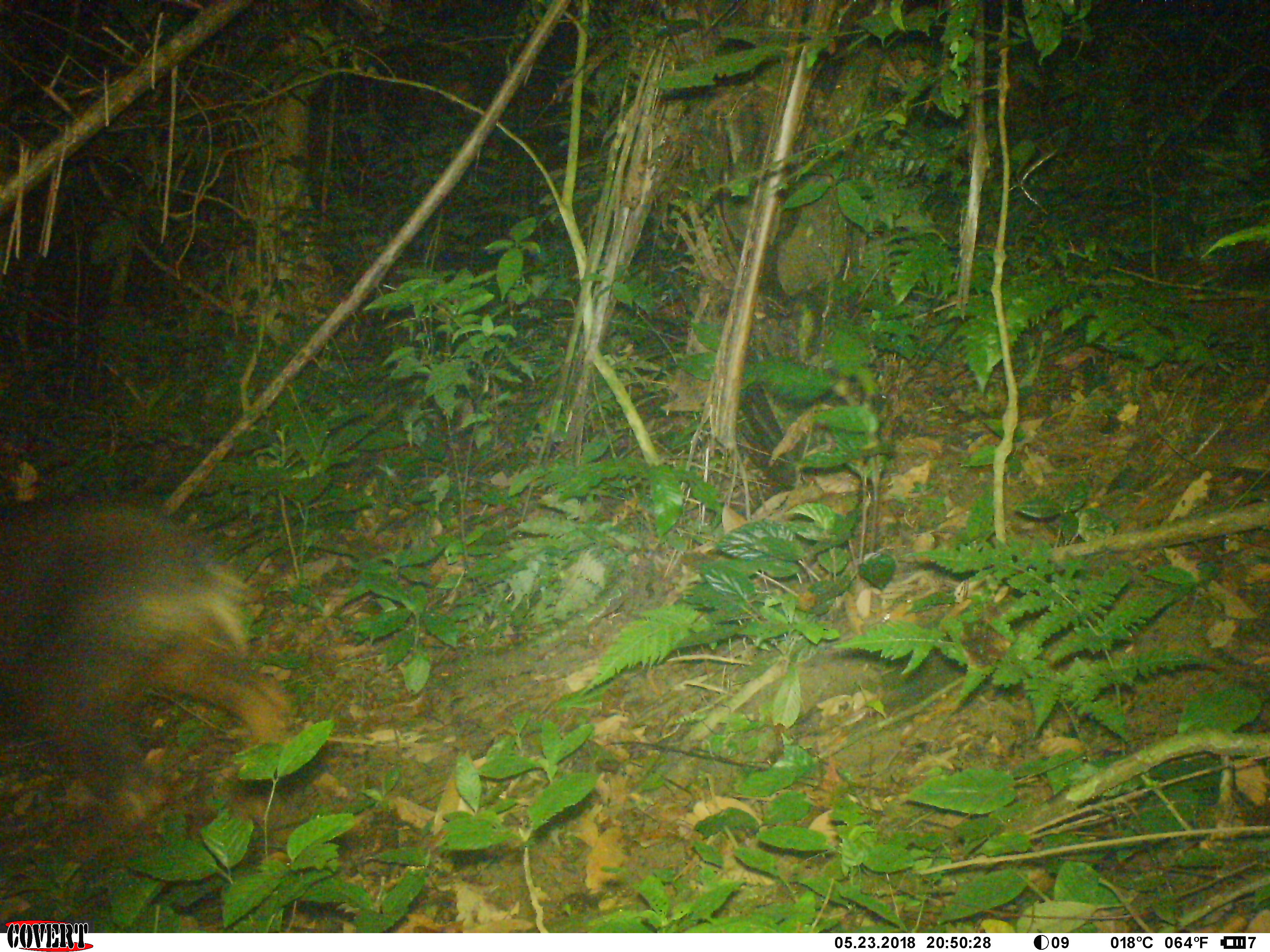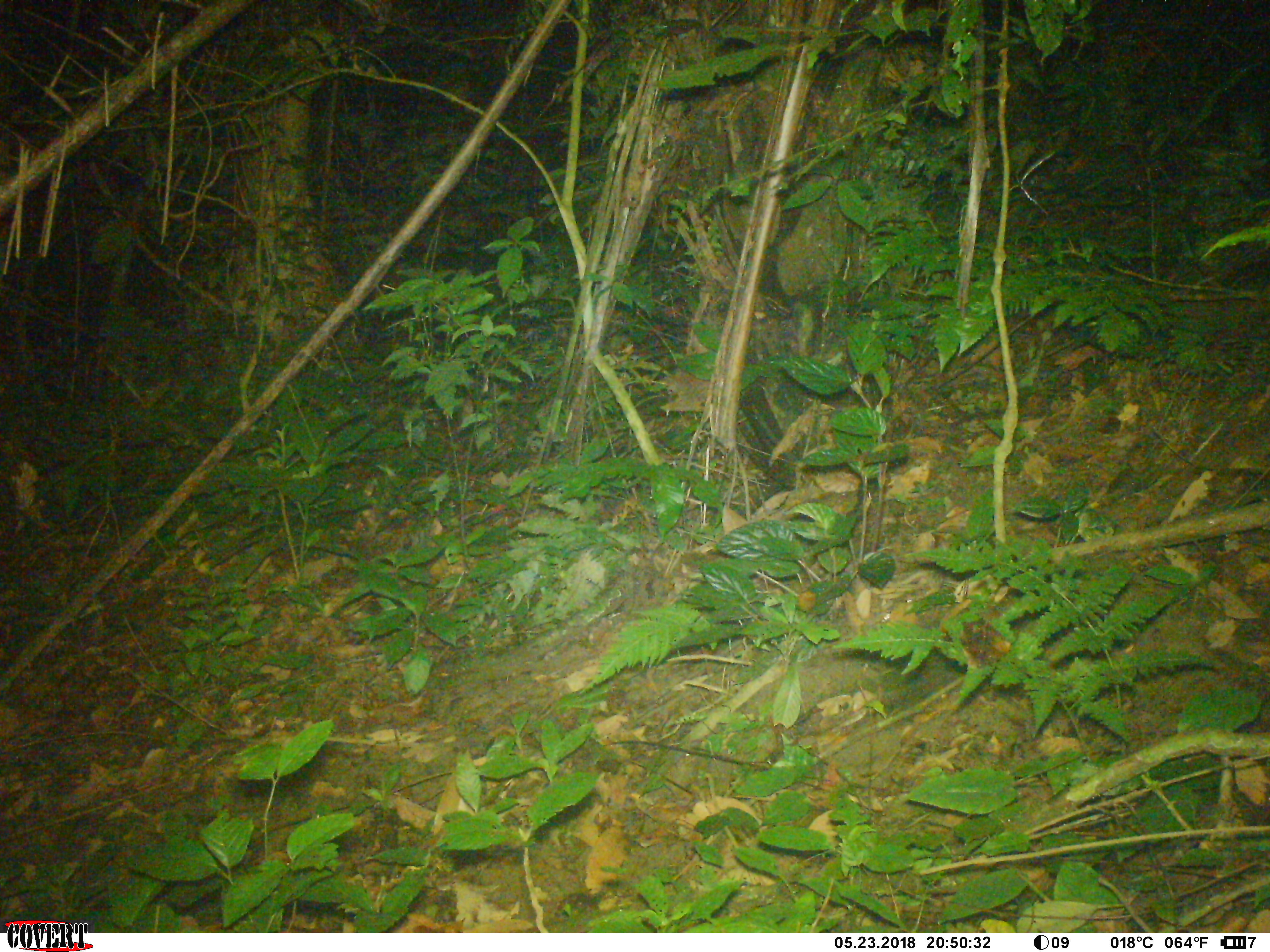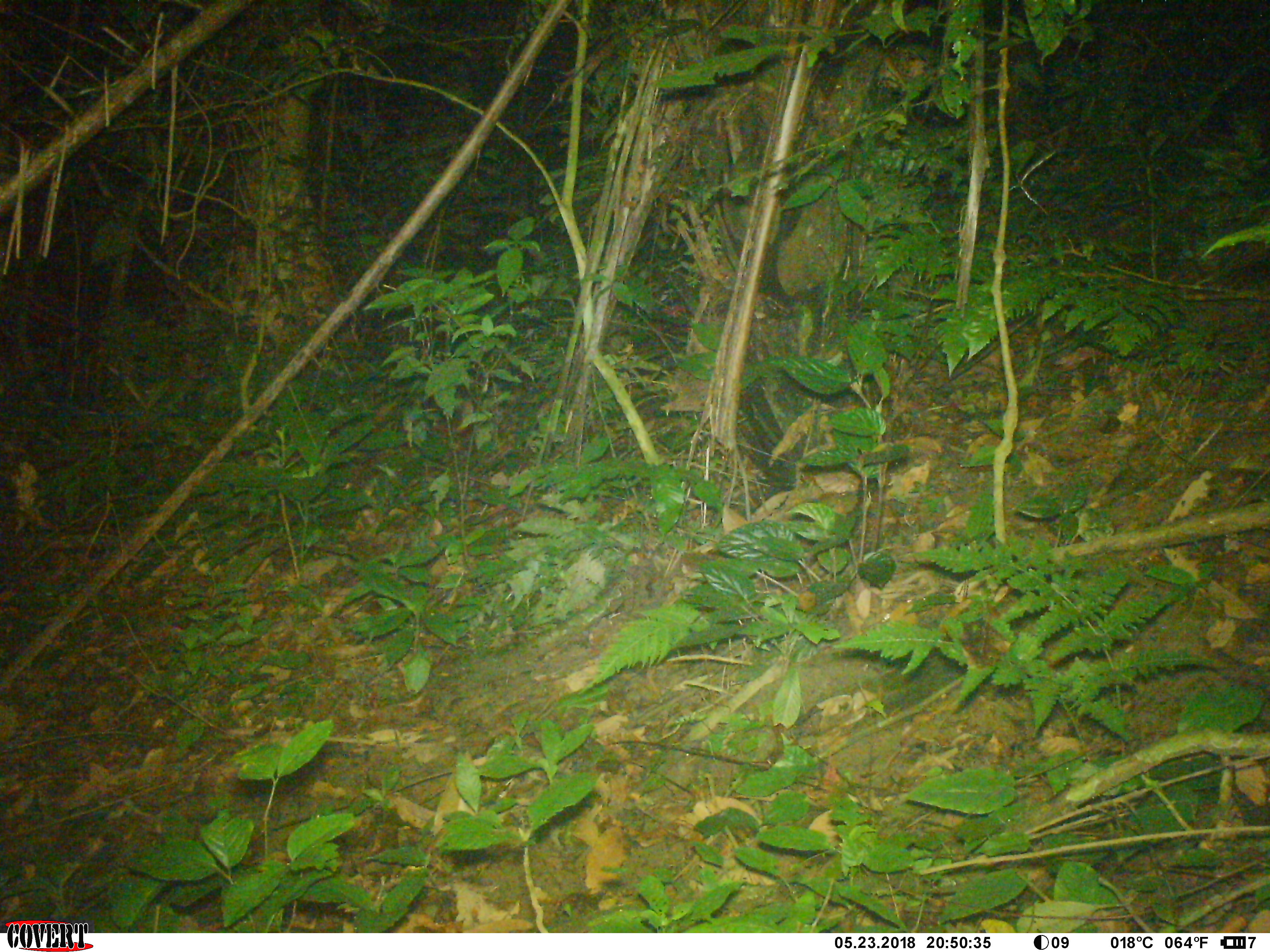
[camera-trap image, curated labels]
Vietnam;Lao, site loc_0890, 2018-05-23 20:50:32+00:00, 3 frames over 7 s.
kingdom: Animalia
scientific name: Animalia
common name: animal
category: unidentified animal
Unidentified animal (animal) (Animalia). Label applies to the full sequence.